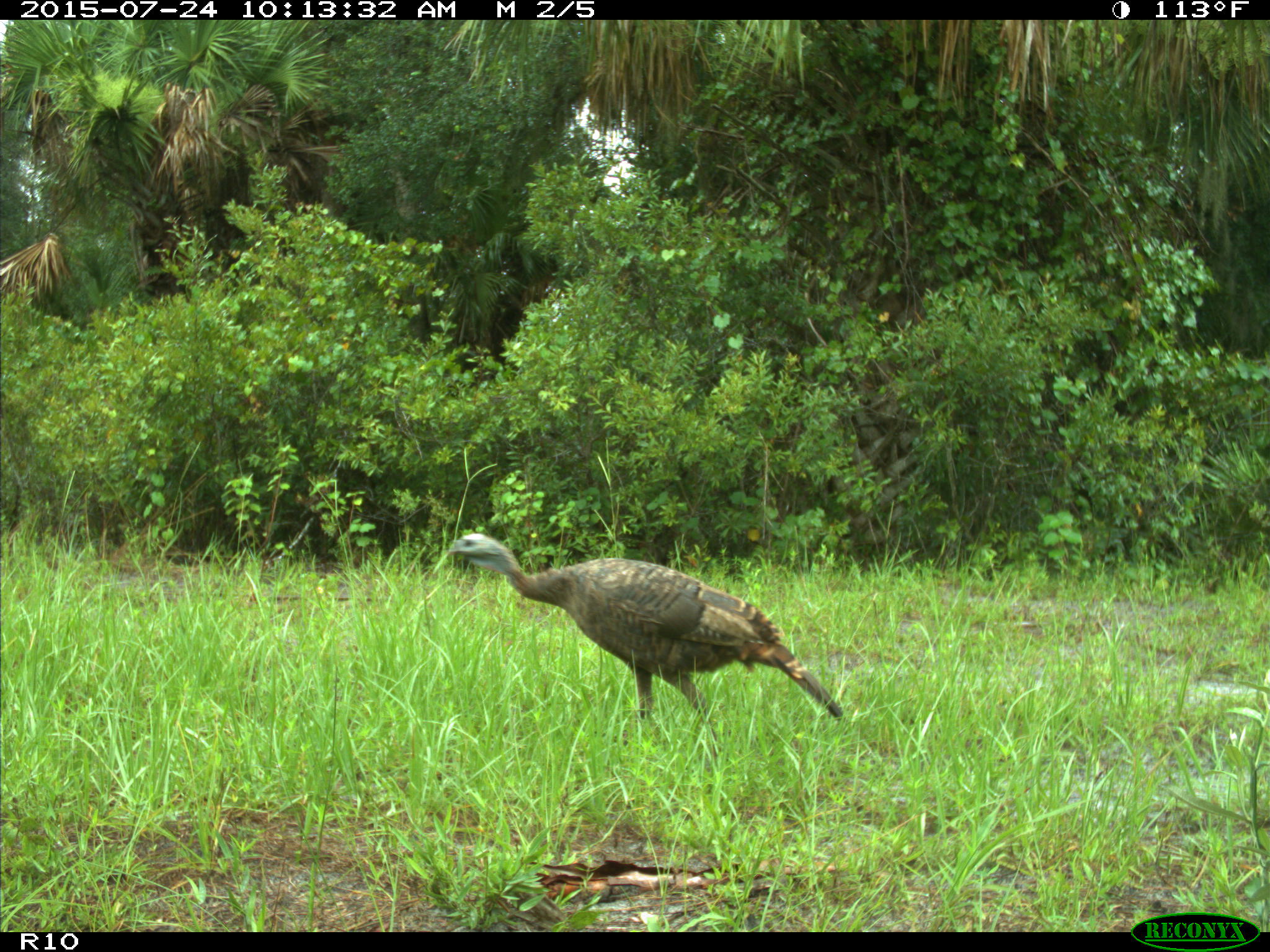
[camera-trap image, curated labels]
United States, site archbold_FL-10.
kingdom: Animalia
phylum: Chordata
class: Aves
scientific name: Aves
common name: birds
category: unidentified bird